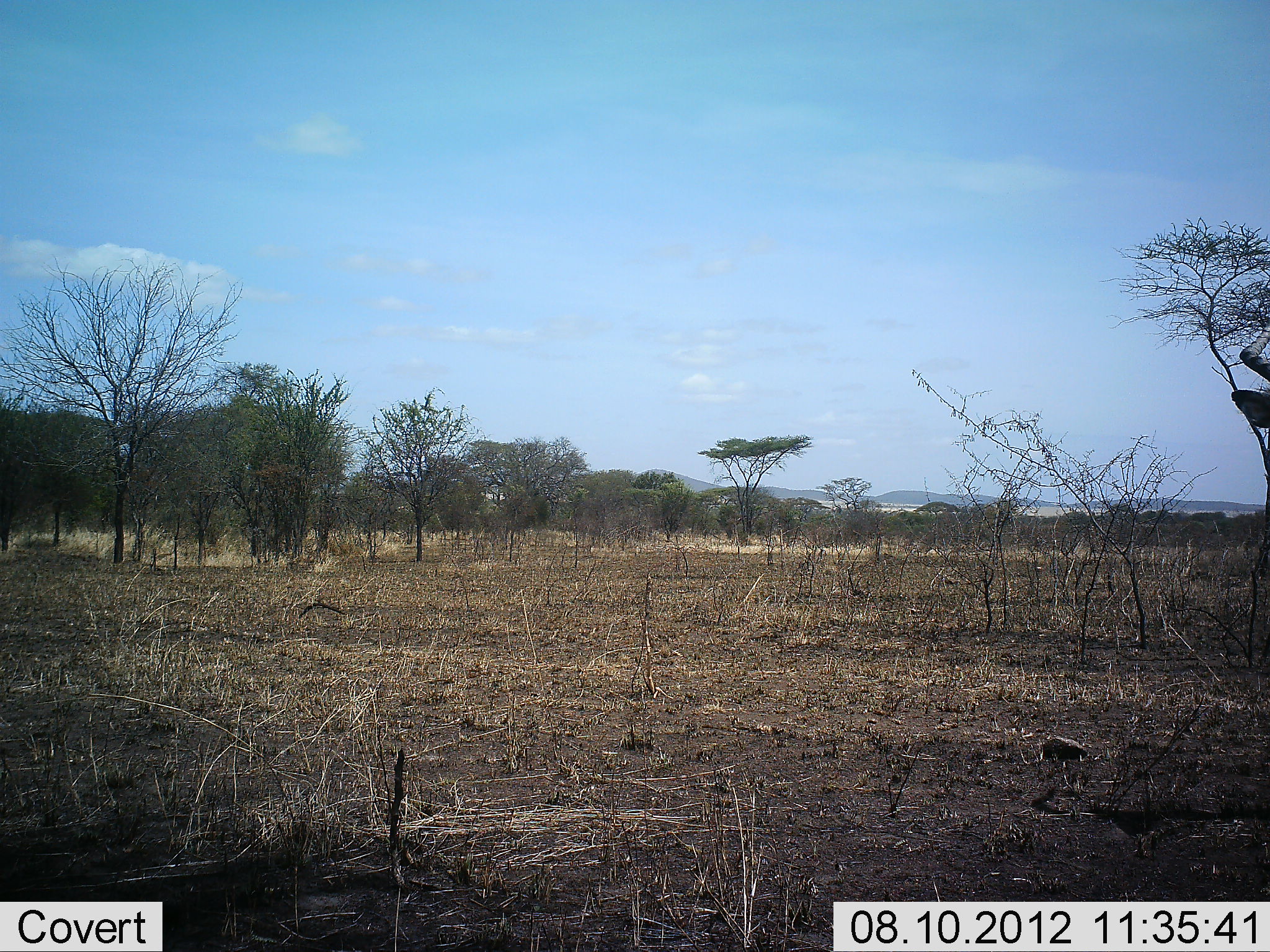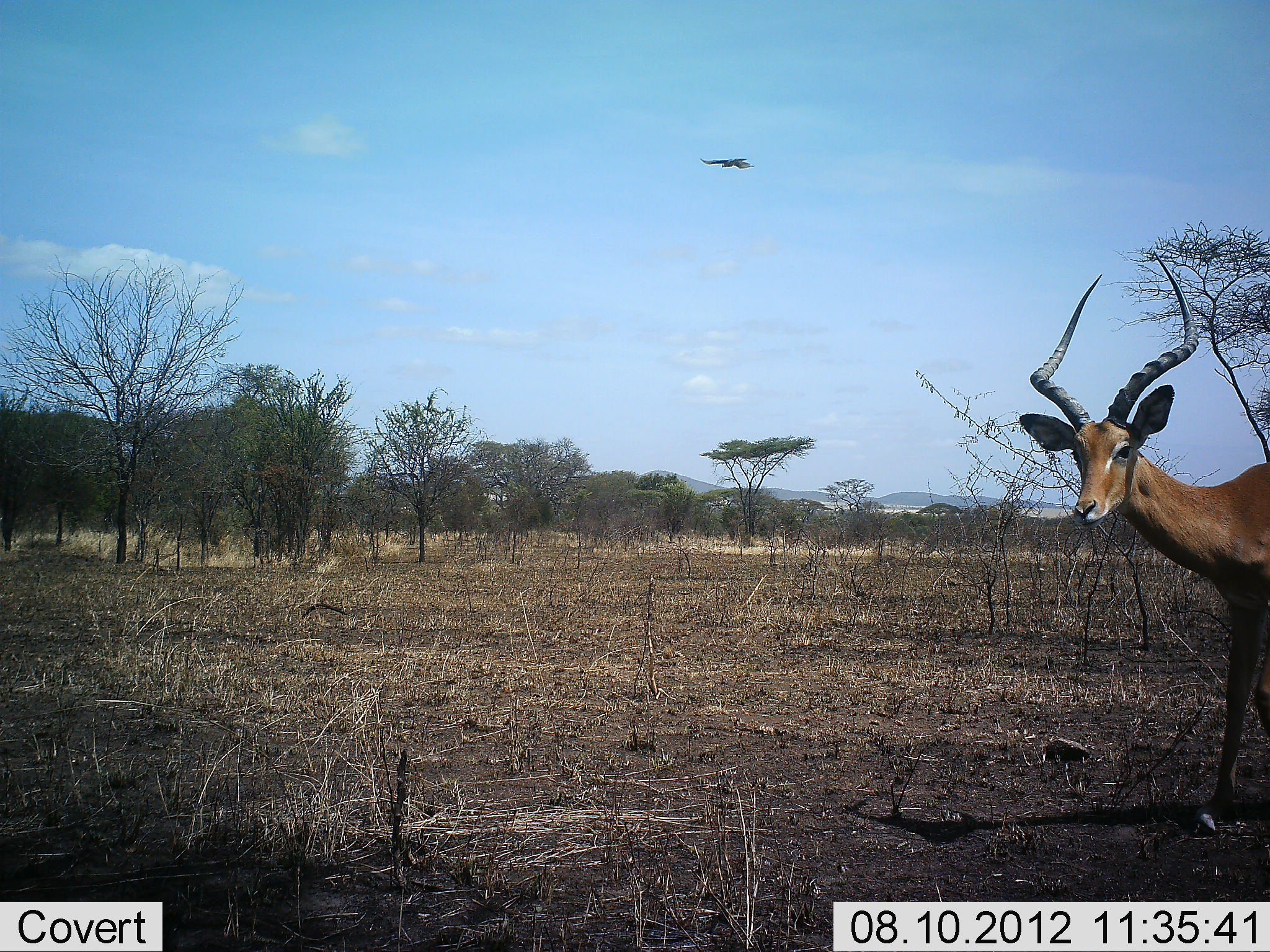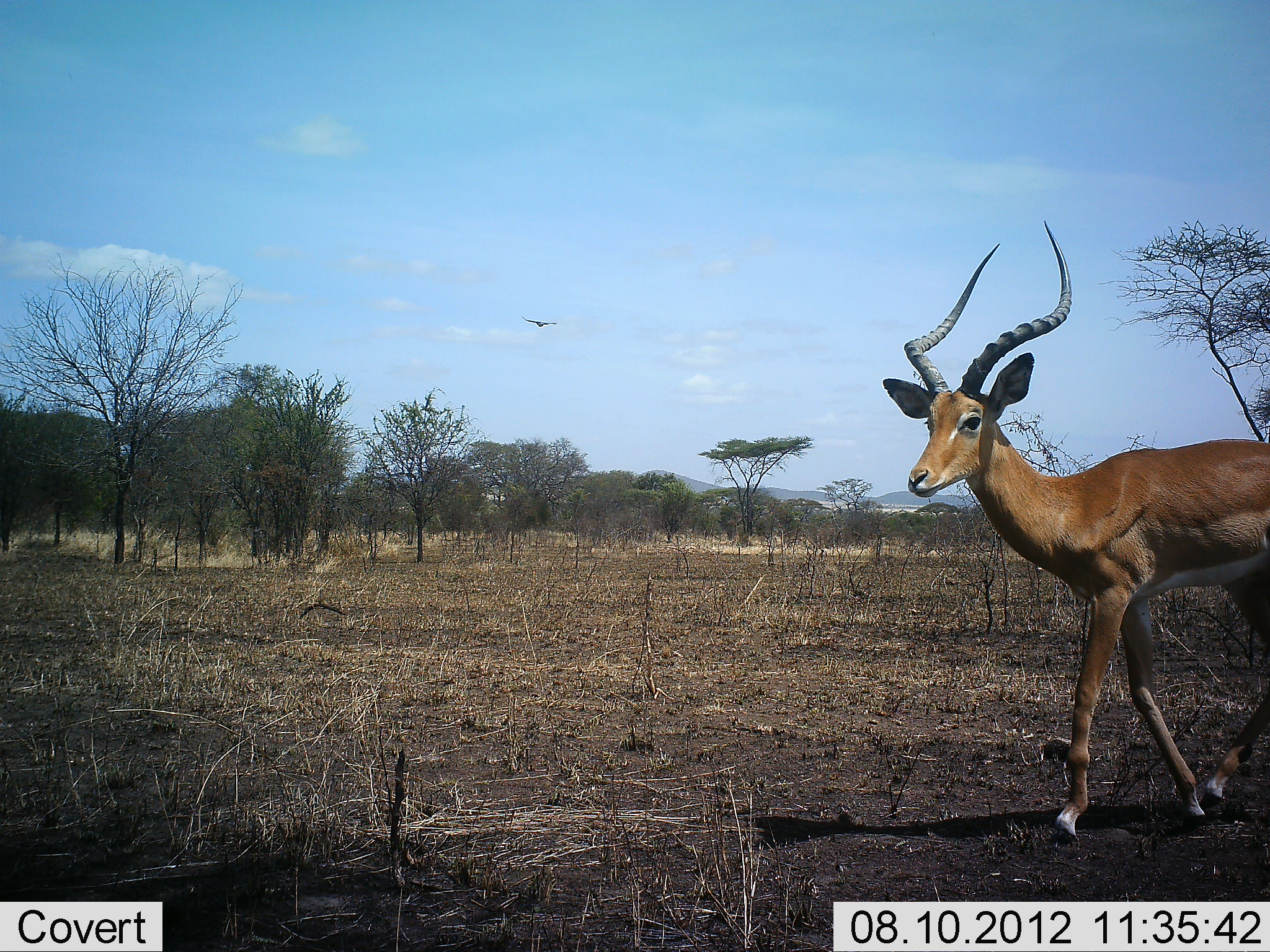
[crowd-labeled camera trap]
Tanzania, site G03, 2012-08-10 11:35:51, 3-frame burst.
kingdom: Animalia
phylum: Chordata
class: Mammalia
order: Artiodactyla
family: Bovidae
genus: Aepyceros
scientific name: Aepyceros melampus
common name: impala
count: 1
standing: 0%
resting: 0%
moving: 100%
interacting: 0%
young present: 0%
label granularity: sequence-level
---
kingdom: Animalia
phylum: Chordata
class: Aves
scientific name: Aves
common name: bird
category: otherbird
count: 1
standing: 0%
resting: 0%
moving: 100%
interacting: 0%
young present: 0%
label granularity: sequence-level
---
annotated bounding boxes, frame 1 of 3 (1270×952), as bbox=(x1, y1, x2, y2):
animal: bbox=(1231, 311, 1270, 427)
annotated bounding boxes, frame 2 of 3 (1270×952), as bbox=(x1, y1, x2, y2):
animal: bbox=(1019, 251, 1270, 828)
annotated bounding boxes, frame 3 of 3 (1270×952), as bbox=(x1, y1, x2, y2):
animal: bbox=(884, 219, 1270, 837)